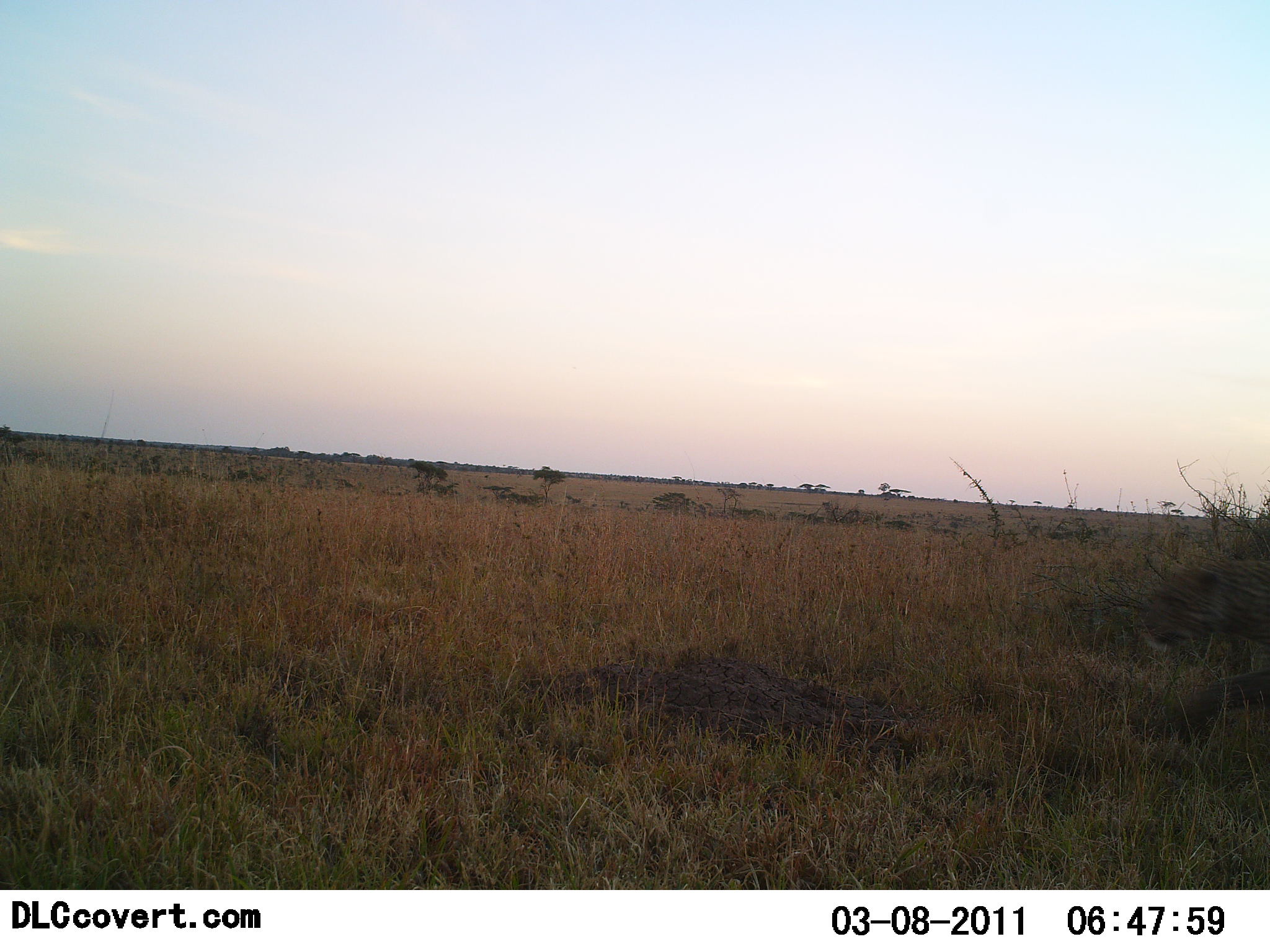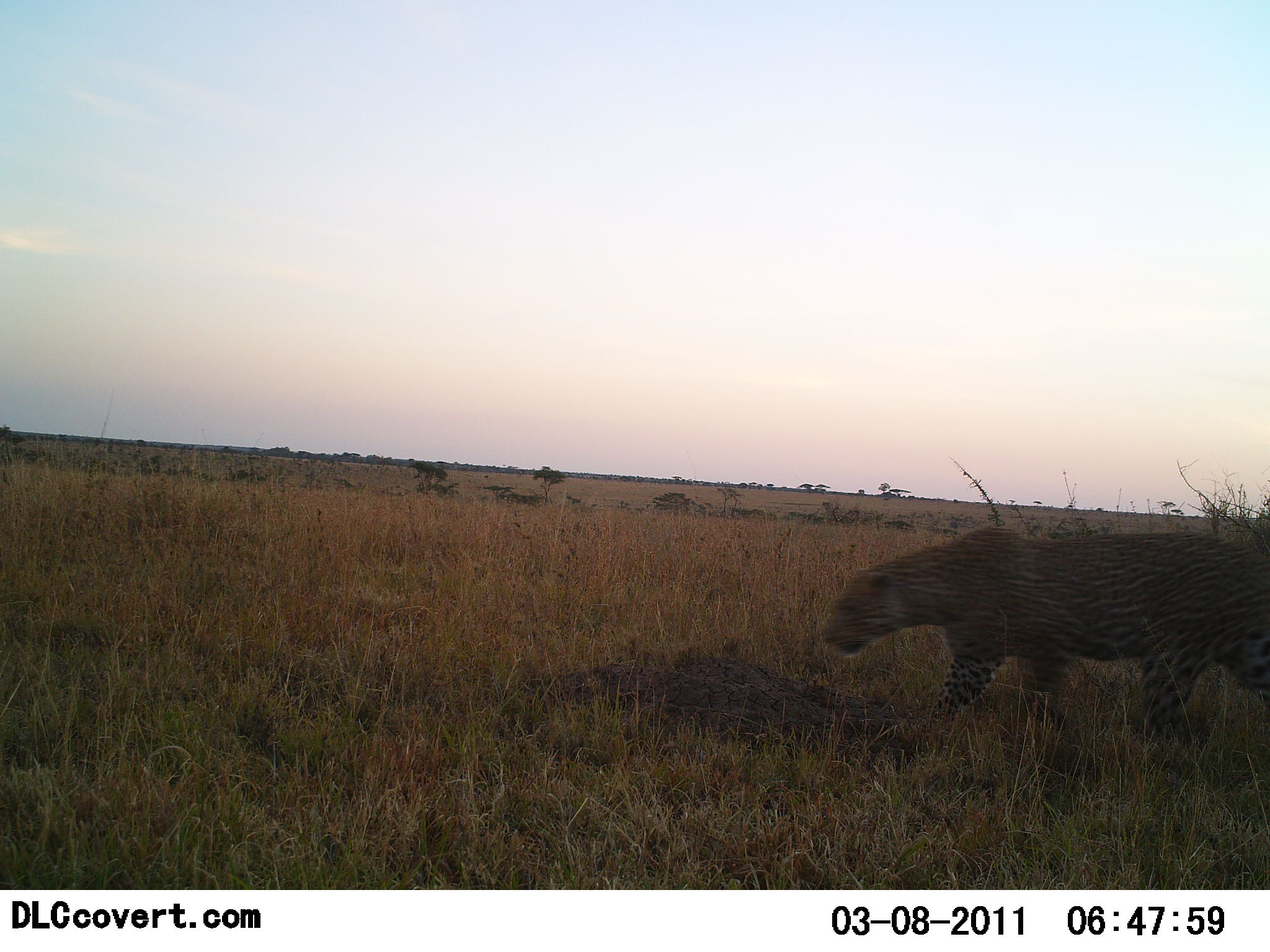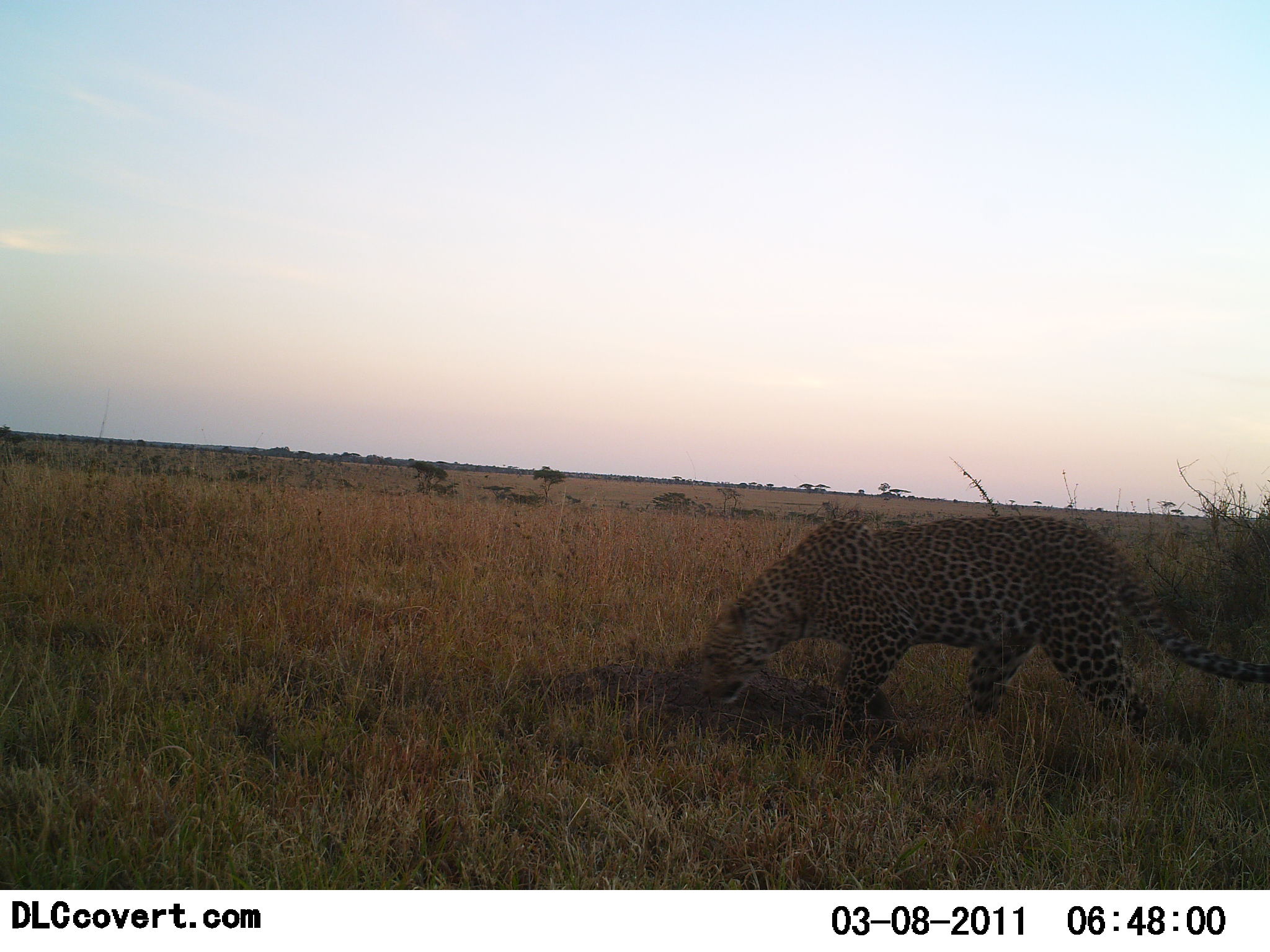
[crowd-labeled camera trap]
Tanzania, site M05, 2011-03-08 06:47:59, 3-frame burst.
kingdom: Animalia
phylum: Chordata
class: Mammalia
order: Carnivora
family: Felidae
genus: Panthera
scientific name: Panthera pardus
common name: leopard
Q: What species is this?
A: Leopard (Panthera pardus).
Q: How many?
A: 1.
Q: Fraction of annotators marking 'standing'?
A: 0%.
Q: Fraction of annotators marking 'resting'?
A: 0%.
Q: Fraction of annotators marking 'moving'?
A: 100%.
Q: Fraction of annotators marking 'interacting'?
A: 8%.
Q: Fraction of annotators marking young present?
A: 0%.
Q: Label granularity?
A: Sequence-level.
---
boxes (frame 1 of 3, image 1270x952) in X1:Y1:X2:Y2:
animal: 1138:557:1270:718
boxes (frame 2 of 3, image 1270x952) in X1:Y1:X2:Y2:
animal: 820:525:1270:744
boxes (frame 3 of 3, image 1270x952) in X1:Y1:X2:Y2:
animal: 698:511:1270:744